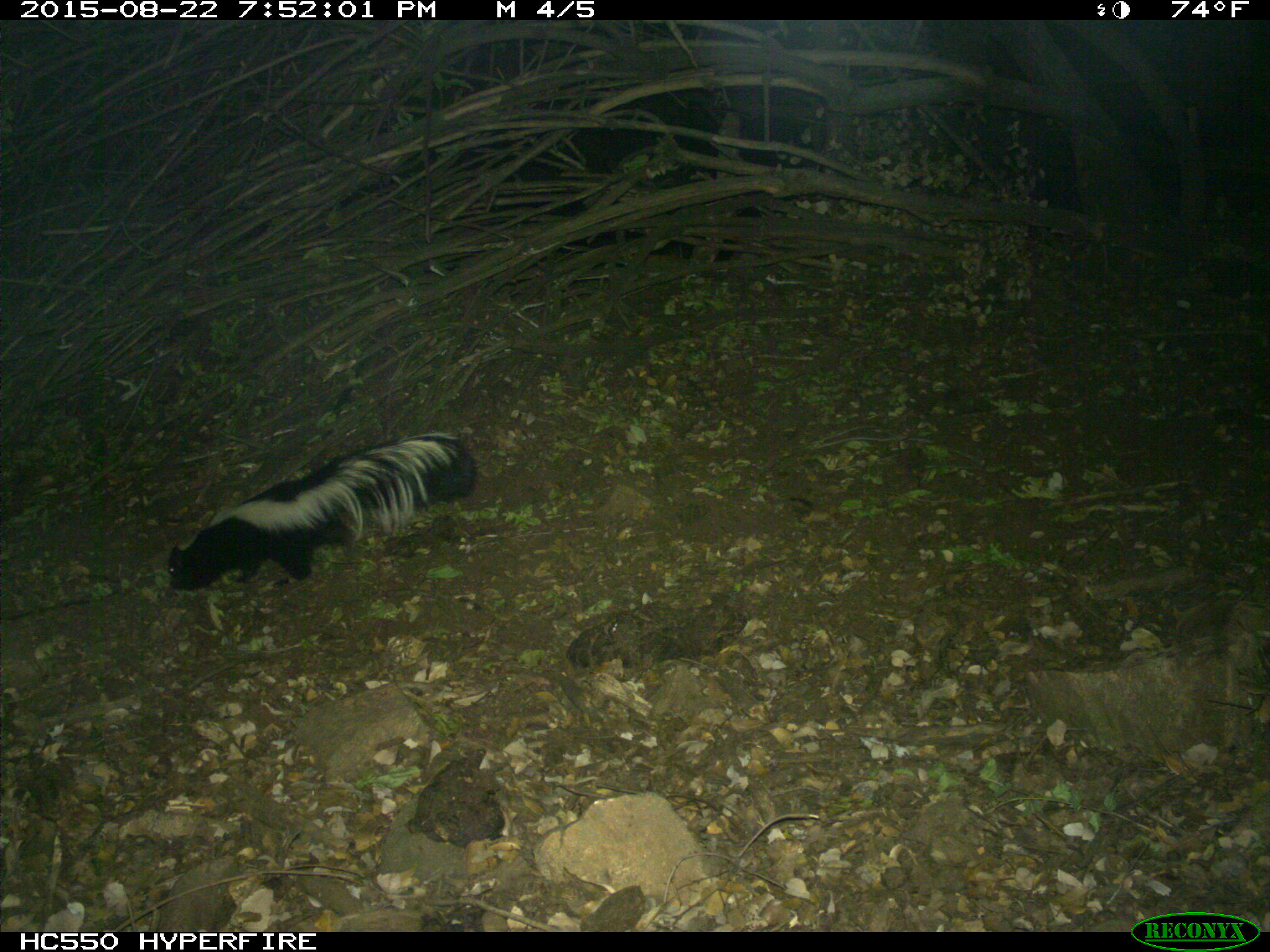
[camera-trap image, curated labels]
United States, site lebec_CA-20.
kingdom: Animalia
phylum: Chordata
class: Mammalia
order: Carnivora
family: Mephitidae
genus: Mephitis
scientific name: Mephitis mephitis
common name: striped skunk